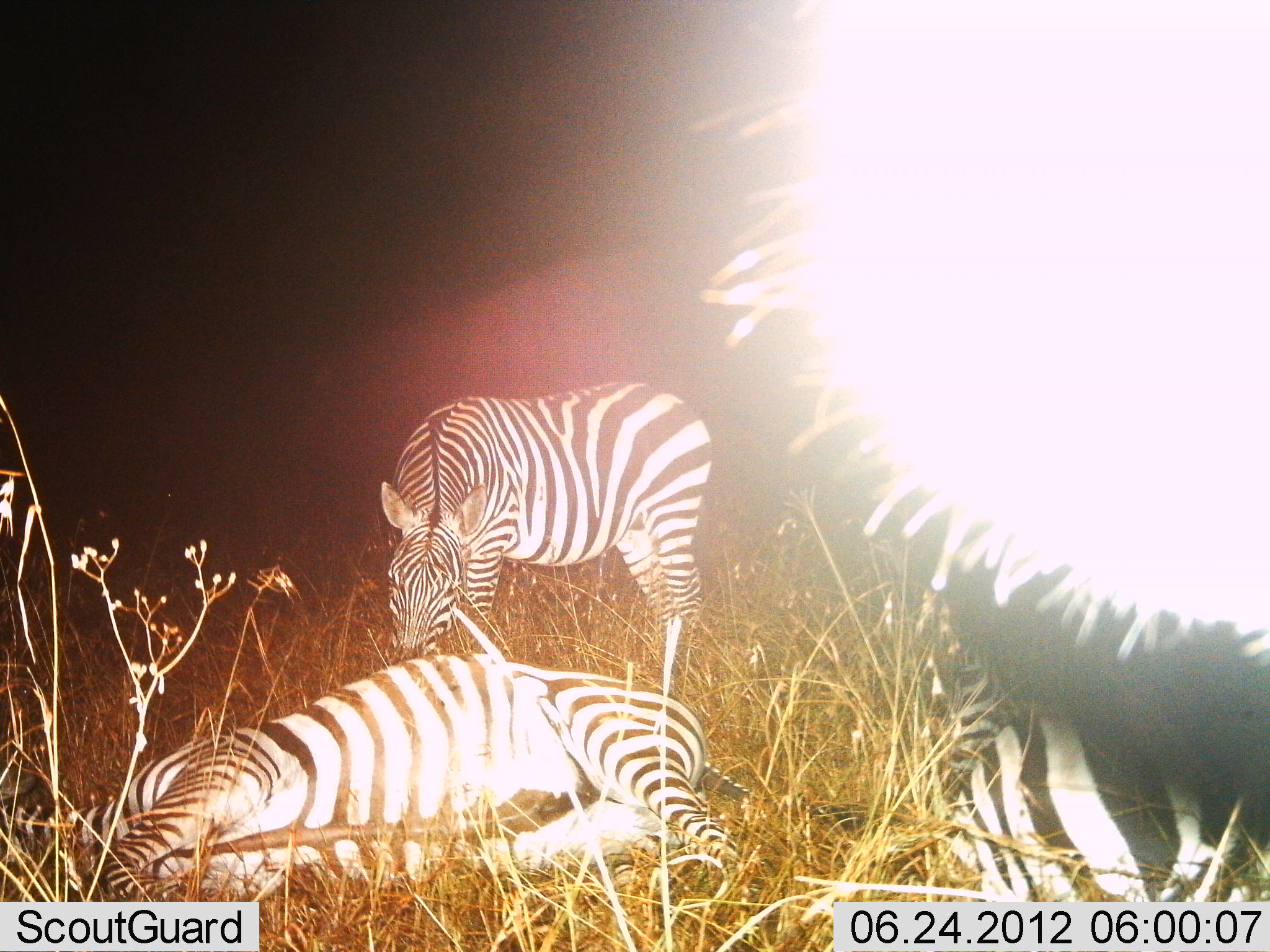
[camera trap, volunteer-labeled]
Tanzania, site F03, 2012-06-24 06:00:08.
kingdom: Animalia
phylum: Chordata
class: Mammalia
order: Perissodactyla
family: Equidae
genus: Equus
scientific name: Equus quagga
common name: plains zebra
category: zebra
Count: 3.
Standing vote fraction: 50%.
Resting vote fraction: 100%.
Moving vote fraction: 10%.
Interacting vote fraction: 30%.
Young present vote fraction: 0%.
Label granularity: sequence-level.